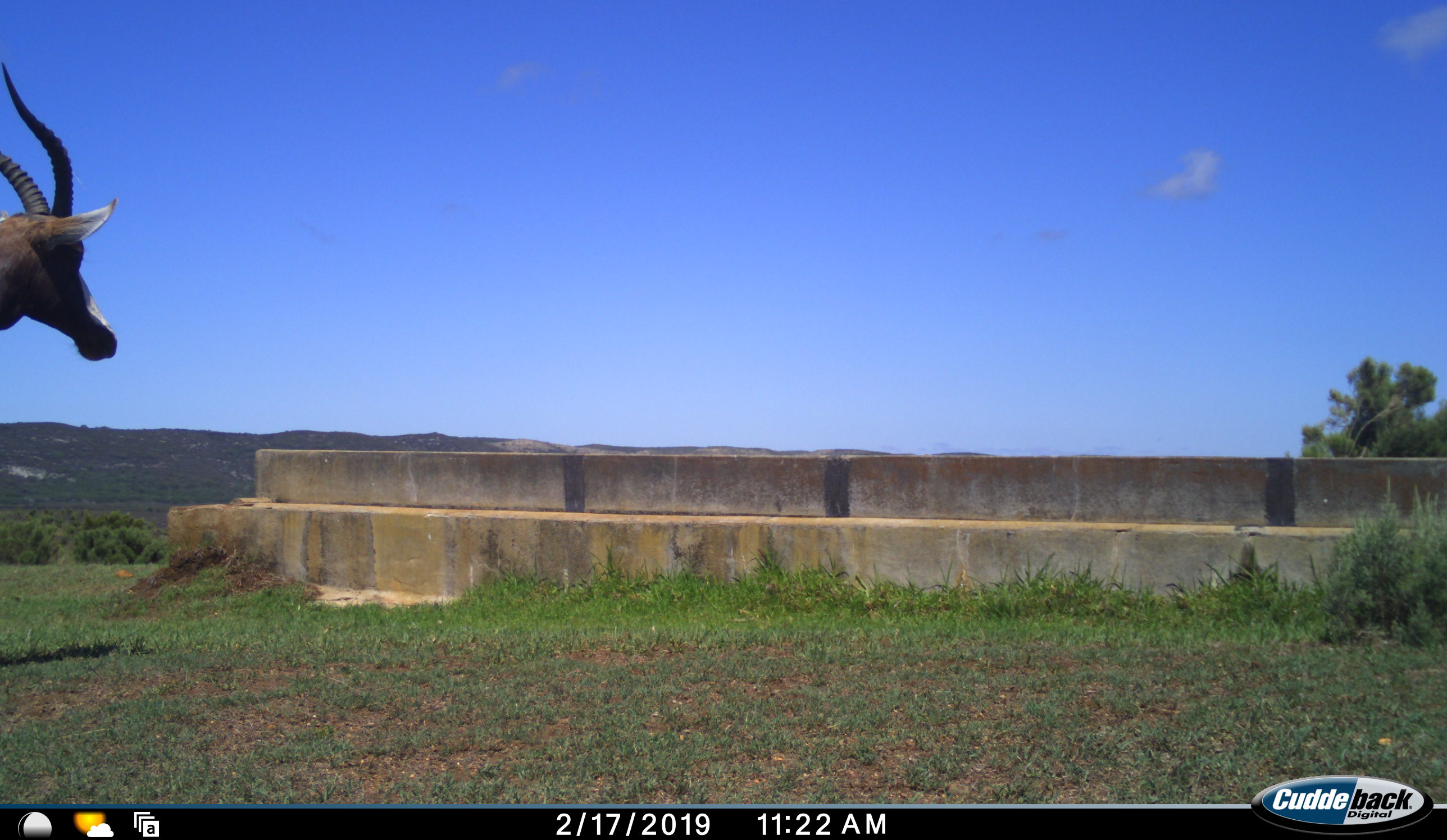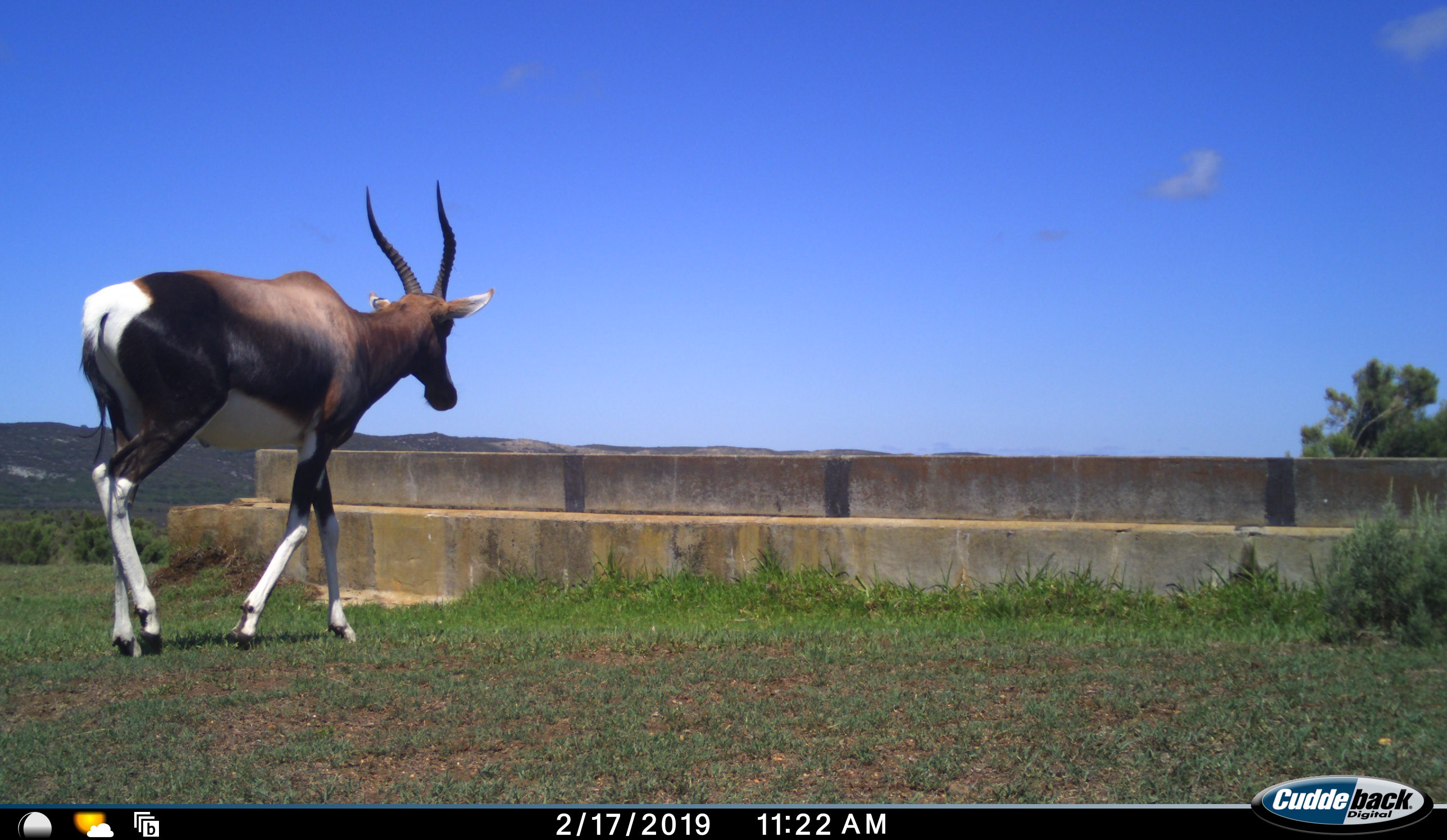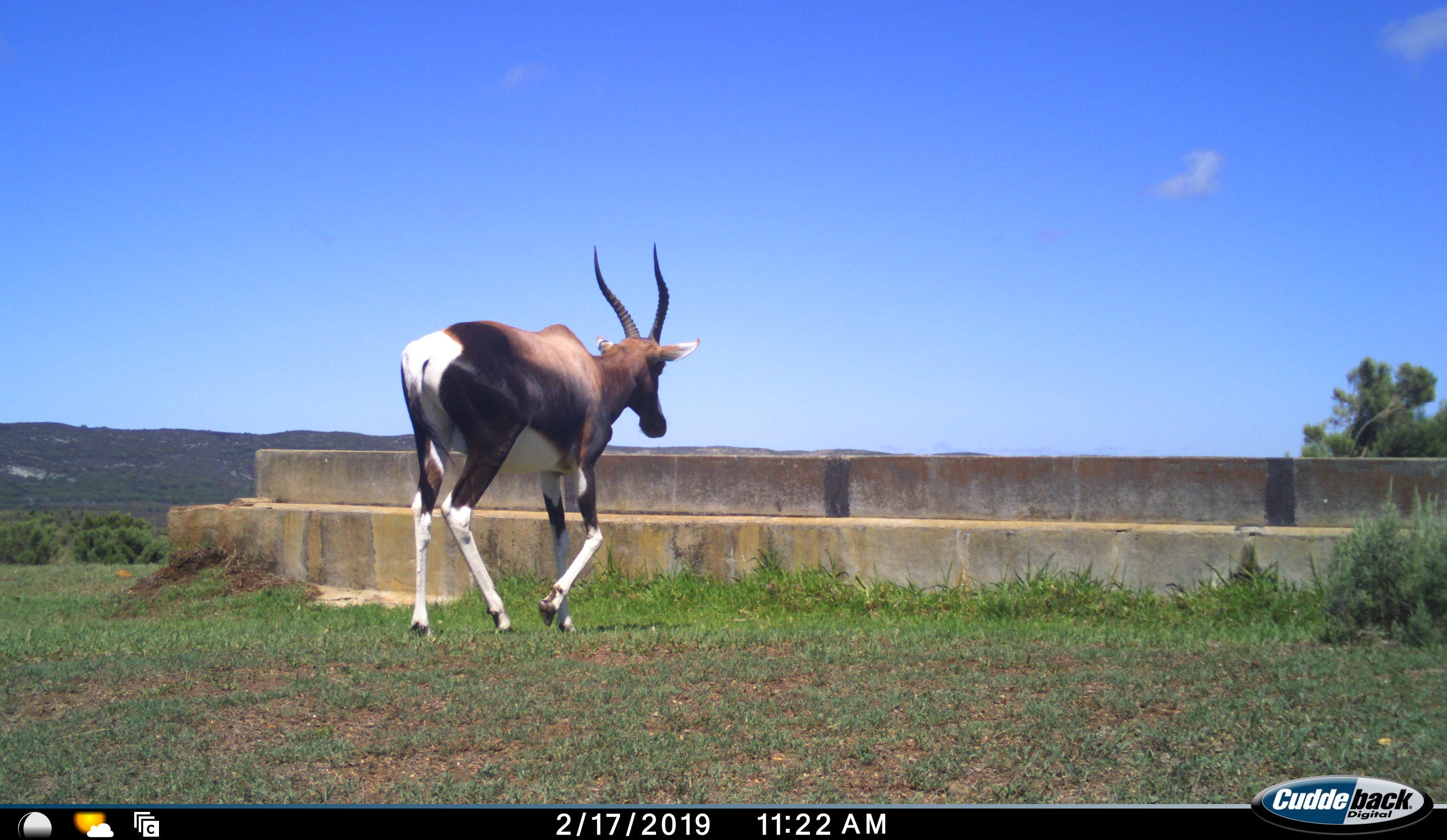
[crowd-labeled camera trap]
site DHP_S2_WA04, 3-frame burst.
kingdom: Animalia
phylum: Chordata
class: Mammalia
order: Artiodactyla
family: Bovidae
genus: Damaliscus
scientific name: Damaliscus pygargus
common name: bontebok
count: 1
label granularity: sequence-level